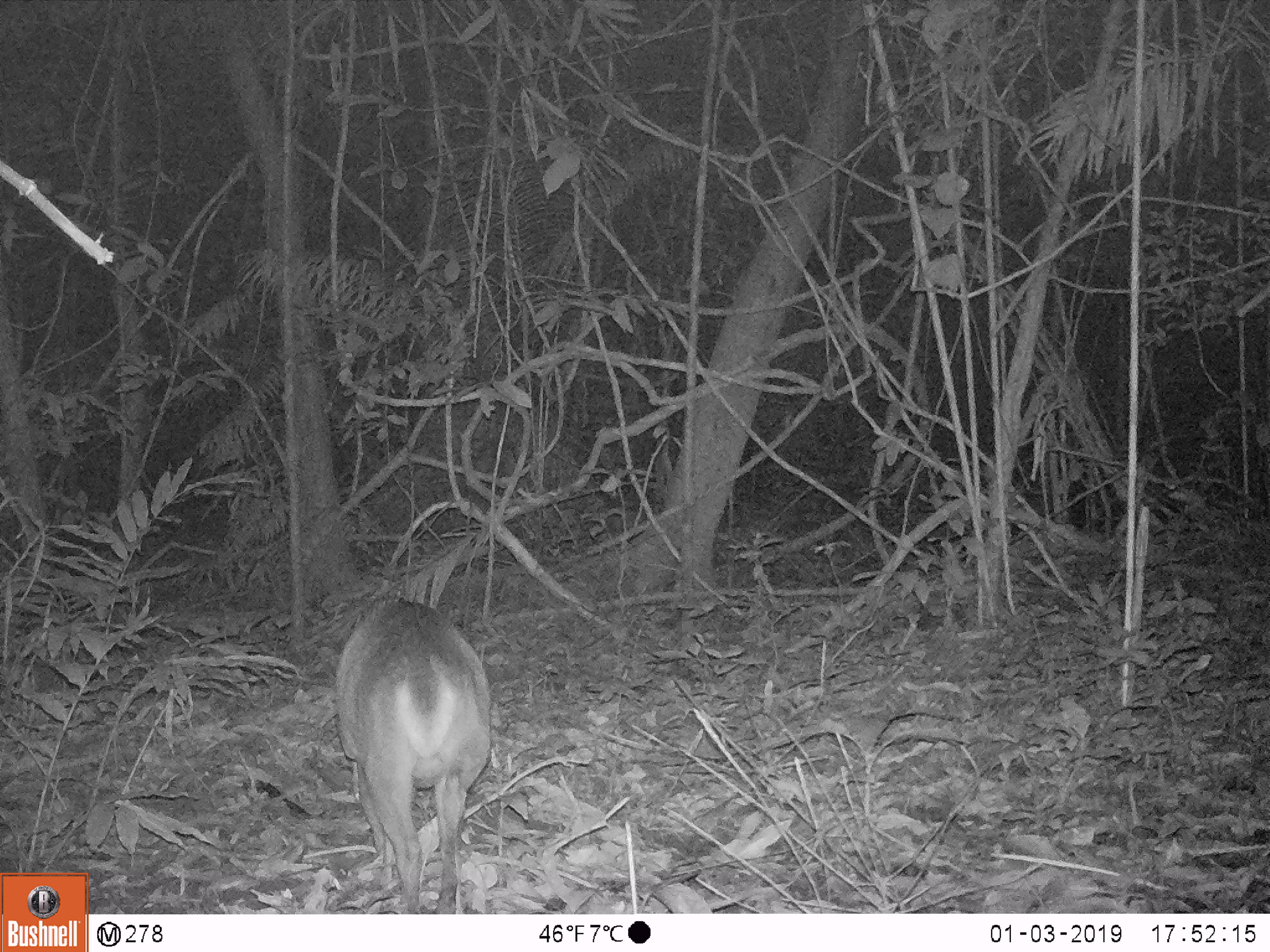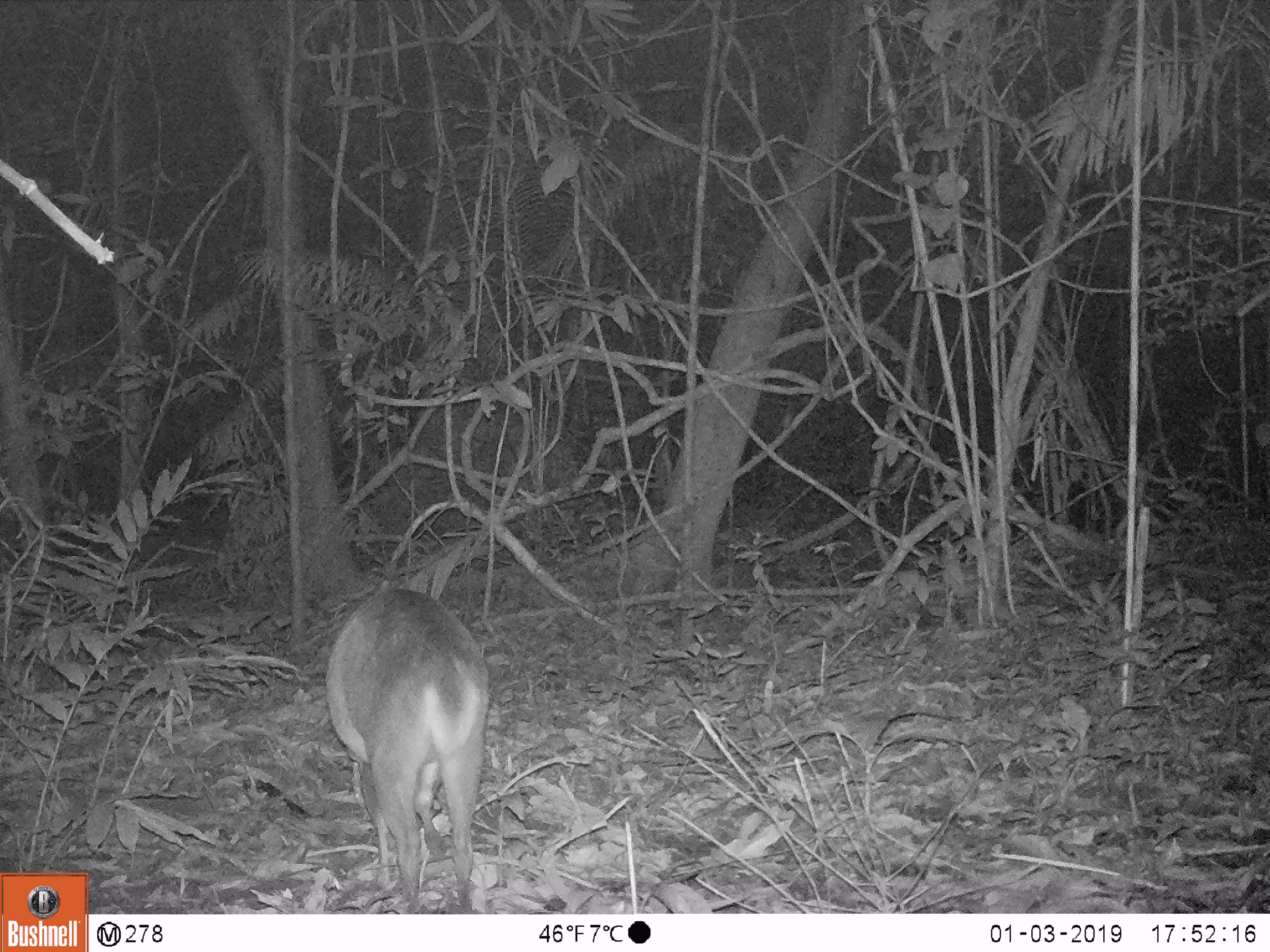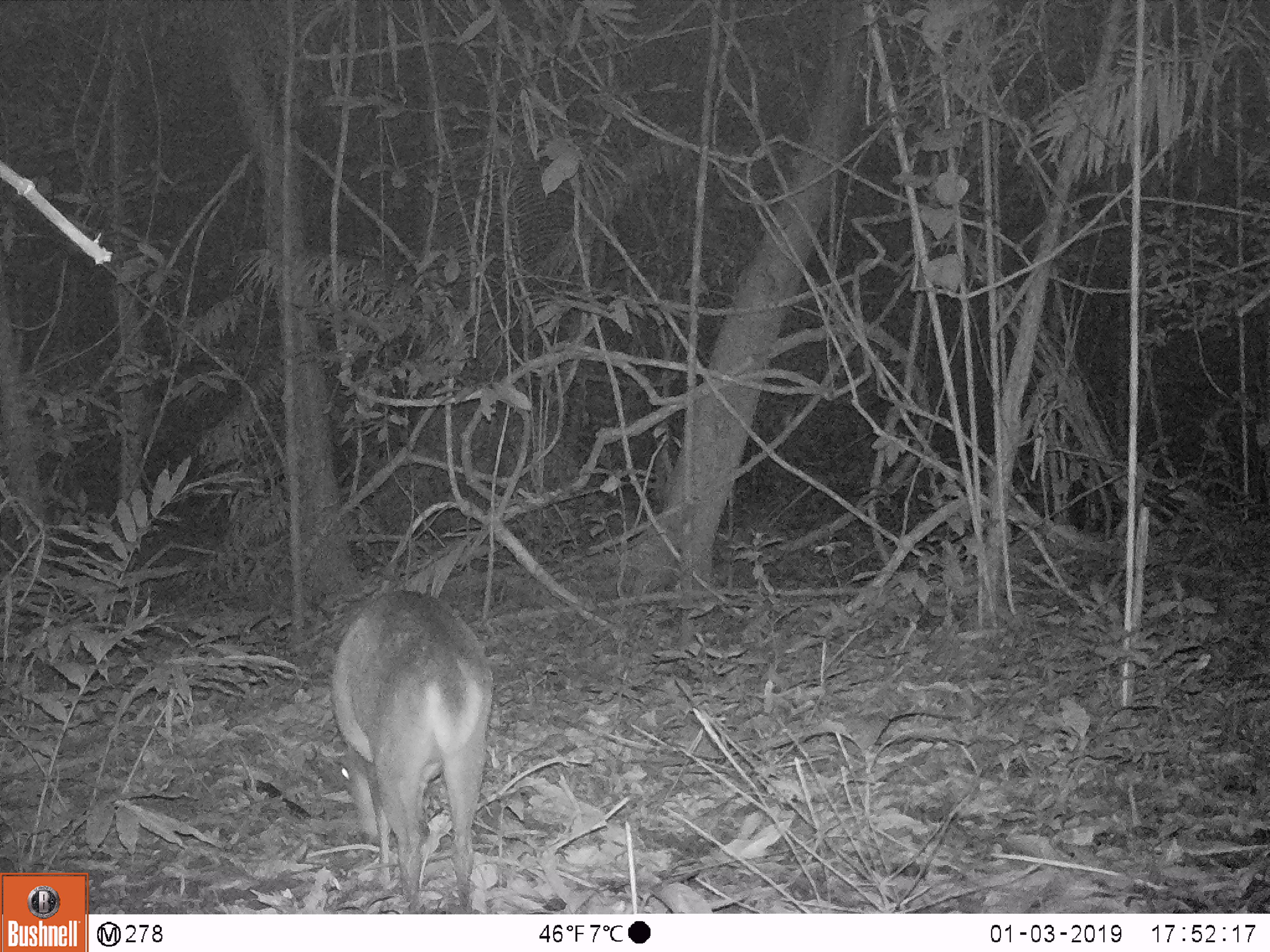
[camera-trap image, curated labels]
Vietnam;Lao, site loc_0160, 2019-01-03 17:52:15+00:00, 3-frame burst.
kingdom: Animalia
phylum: Chordata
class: Mammalia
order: Artiodactyla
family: Cervidae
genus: Muntiacus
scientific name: Muntiacus vuquangensis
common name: large-antlered muntjac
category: large antlered muntjac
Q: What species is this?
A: Large antlered muntjac (large-antlered muntjac) (Muntiacus vuquangensis).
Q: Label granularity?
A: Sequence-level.